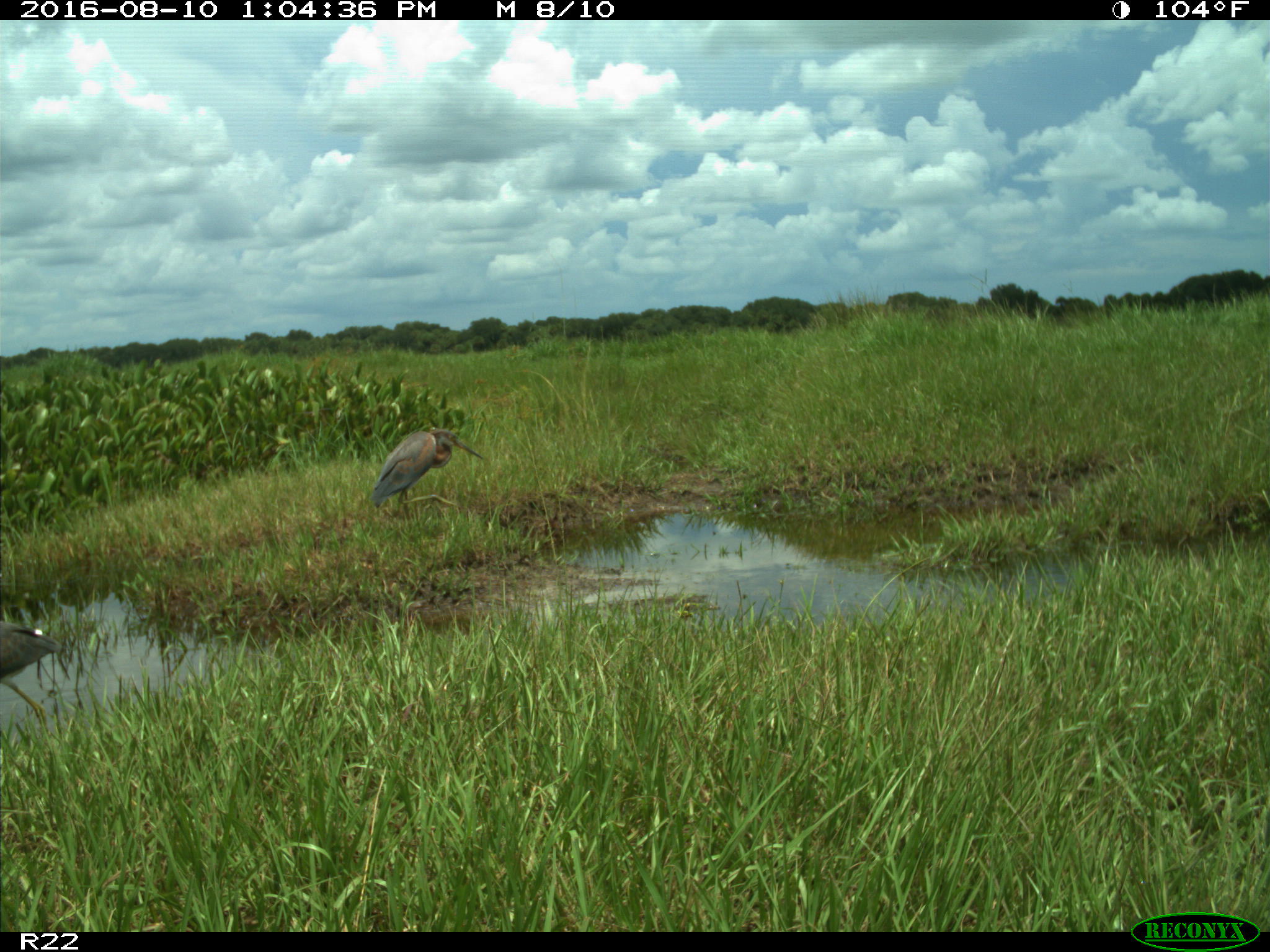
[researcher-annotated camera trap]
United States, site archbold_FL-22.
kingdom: Animalia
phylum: Chordata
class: Aves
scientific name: Aves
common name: birds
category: unidentified bird